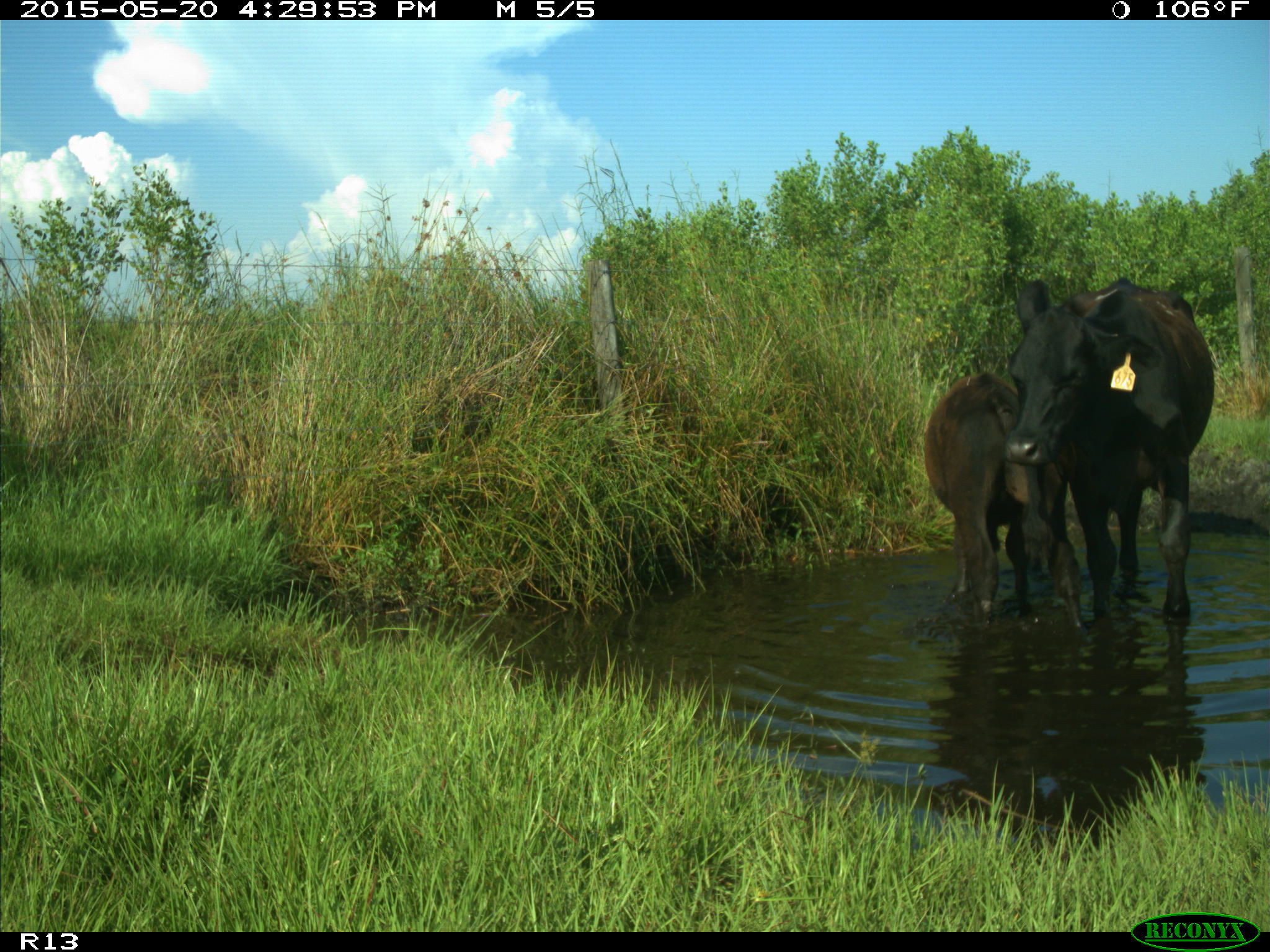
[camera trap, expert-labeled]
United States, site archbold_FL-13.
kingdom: Animalia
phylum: Chordata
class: Mammalia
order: Artiodactyla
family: Bovidae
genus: Bos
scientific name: Bos taurus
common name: domestic cow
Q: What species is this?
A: Bos taurus (domestic cow).